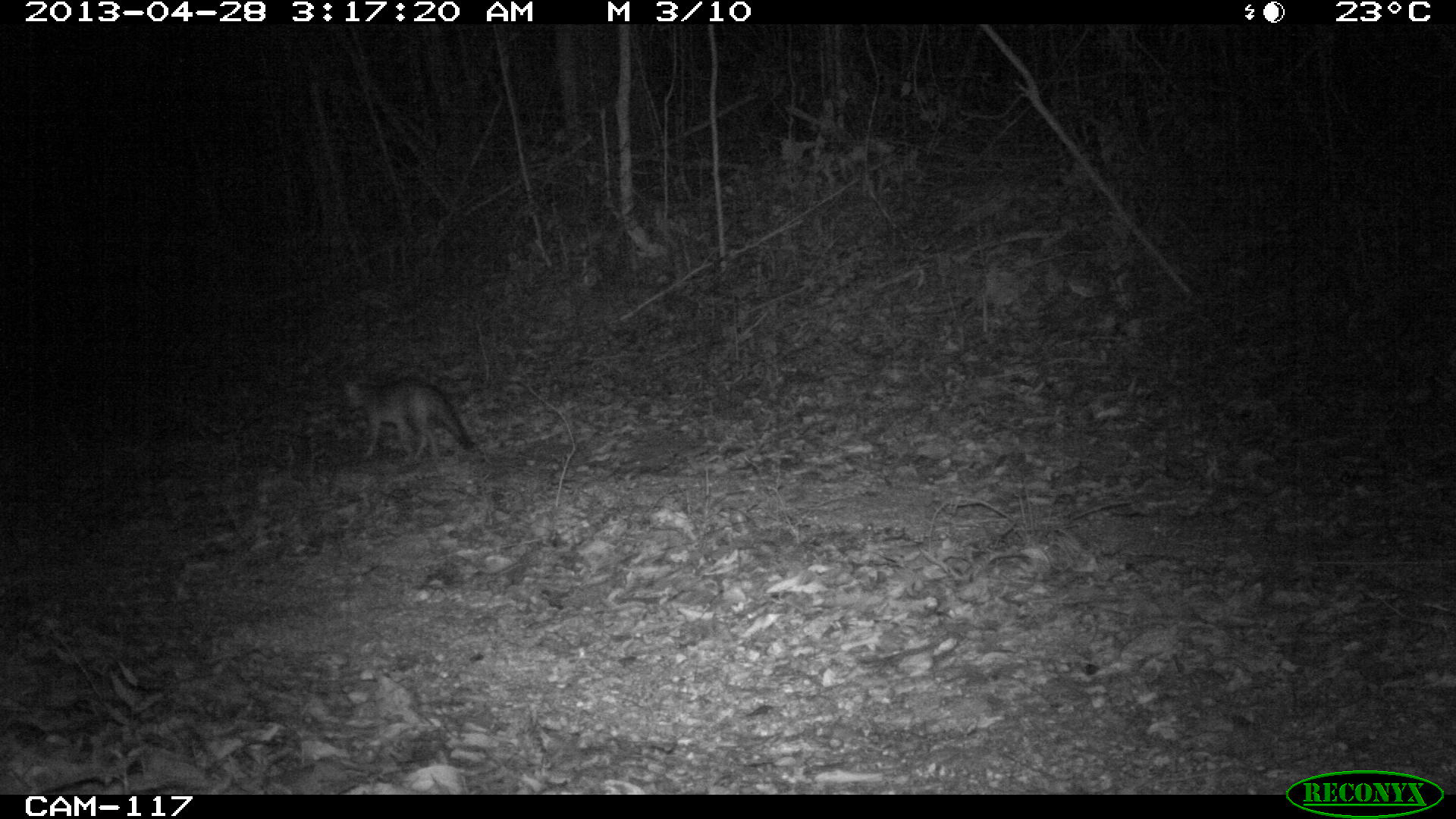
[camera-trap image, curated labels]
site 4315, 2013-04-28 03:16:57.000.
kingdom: Animalia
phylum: Chordata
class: Mammalia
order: Carnivora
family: Canidae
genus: Urocyon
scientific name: Urocyon cinereoargenteus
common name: gray fox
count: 1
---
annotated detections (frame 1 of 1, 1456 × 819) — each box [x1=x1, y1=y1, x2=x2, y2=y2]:
urocyon cinereoargenteus: [x1=338, y1=368, x2=475, y2=462]